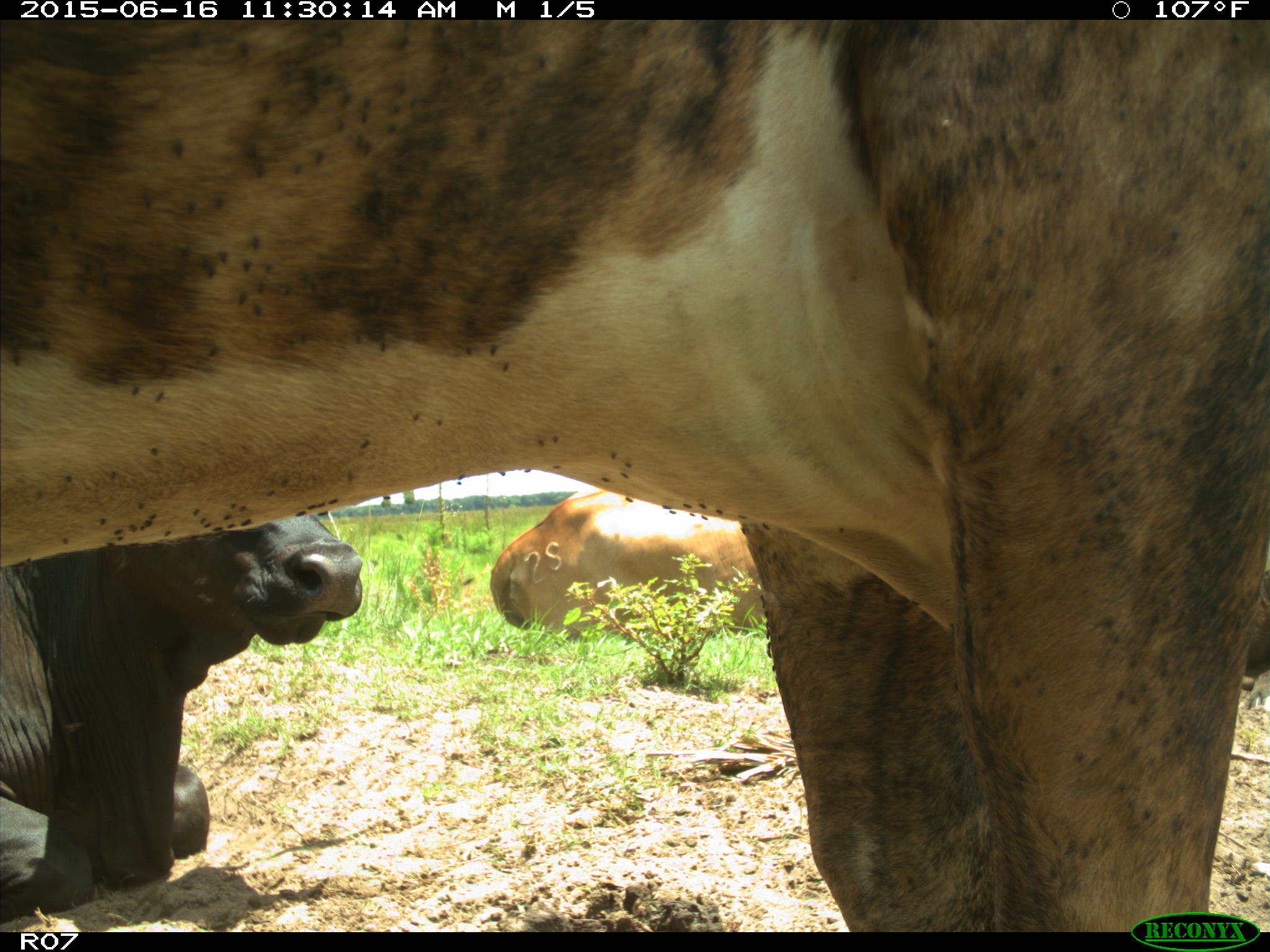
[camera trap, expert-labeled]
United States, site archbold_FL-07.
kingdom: Animalia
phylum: Chordata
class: Mammalia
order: Artiodactyla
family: Bovidae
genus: Bos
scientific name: Bos taurus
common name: domestic cow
Bos taurus (domestic cow).